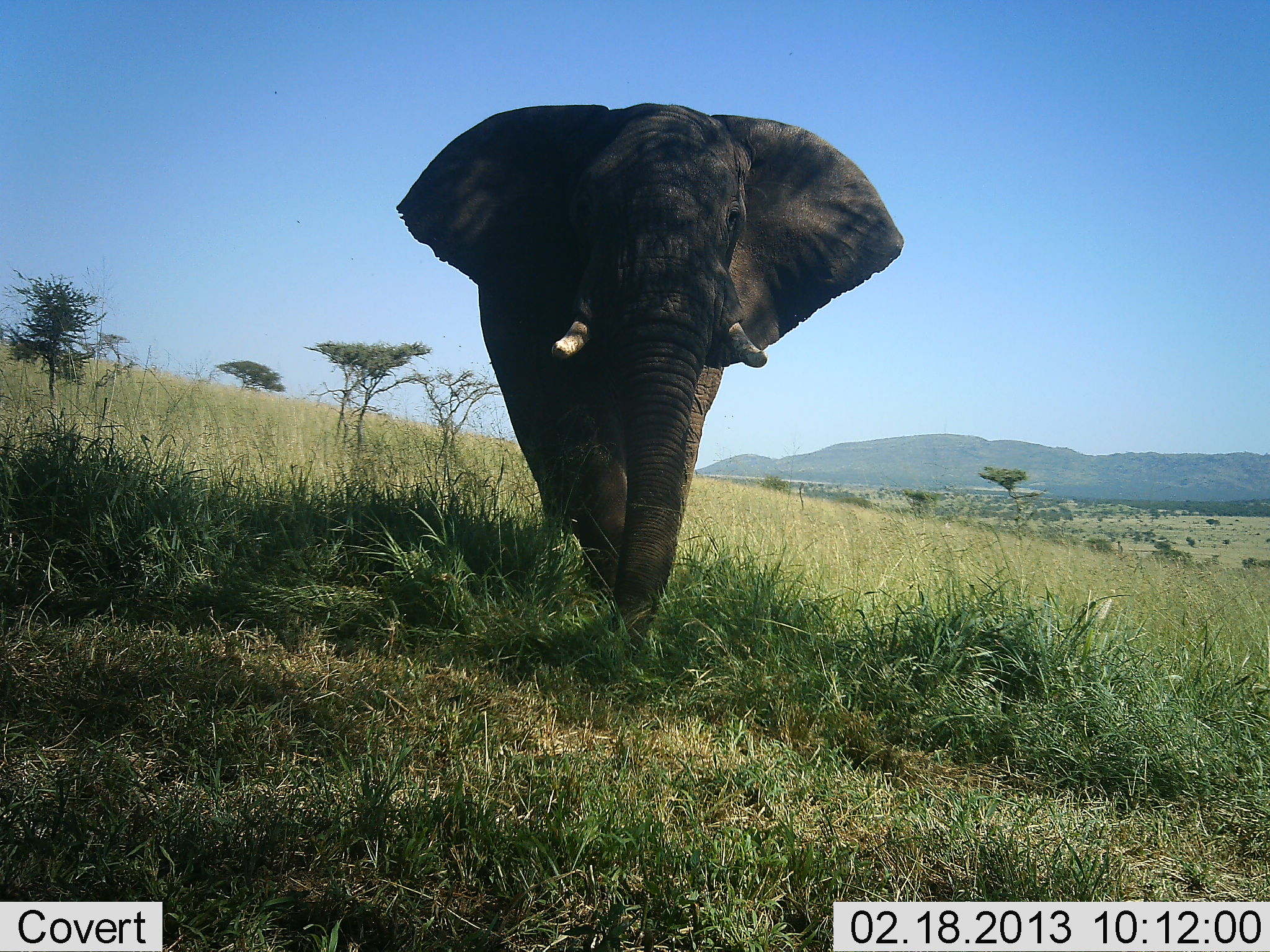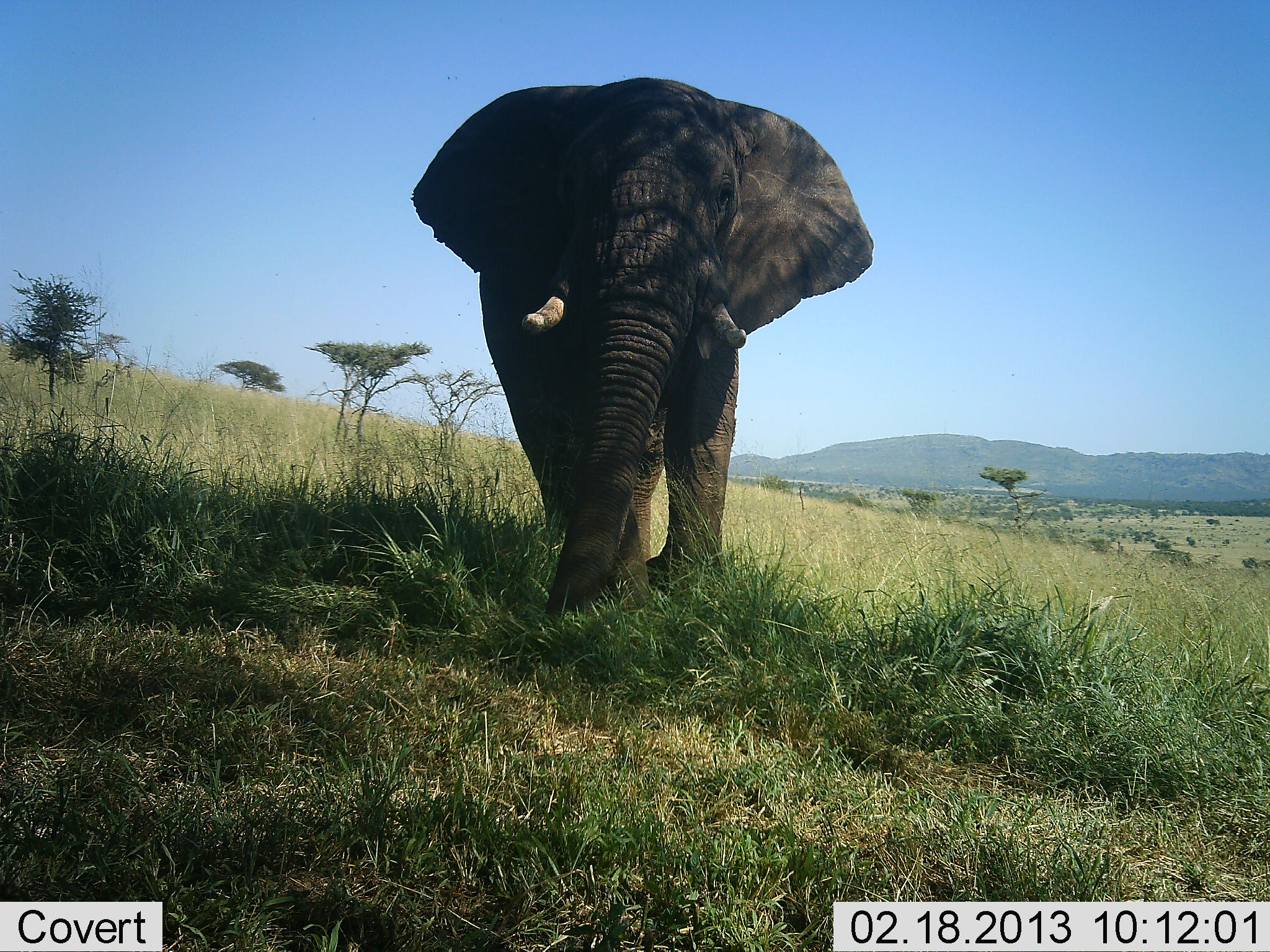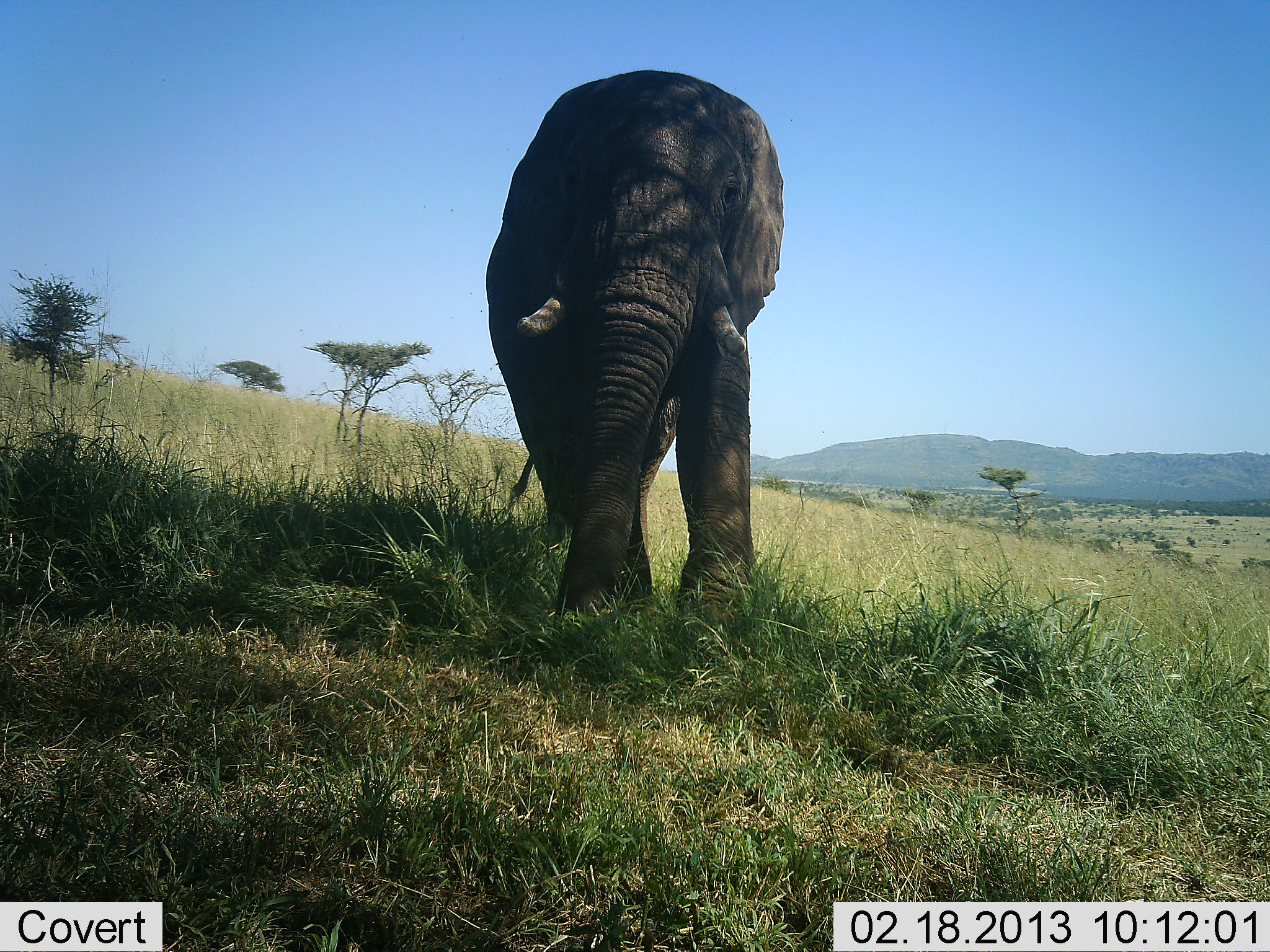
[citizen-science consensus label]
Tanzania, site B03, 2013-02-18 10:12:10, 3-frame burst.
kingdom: Animalia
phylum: Chordata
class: Mammalia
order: Proboscidea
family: Elephantidae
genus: Loxodonta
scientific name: Loxodonta africana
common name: african bush elephant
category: elephant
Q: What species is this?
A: Elephant (african bush elephant) (Loxodonta africana).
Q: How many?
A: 1.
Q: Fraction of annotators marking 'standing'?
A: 58%.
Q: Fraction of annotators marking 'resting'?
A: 0%.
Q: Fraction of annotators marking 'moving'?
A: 38%.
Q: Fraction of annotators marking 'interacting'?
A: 8%.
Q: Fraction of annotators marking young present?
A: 0%.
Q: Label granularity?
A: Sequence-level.